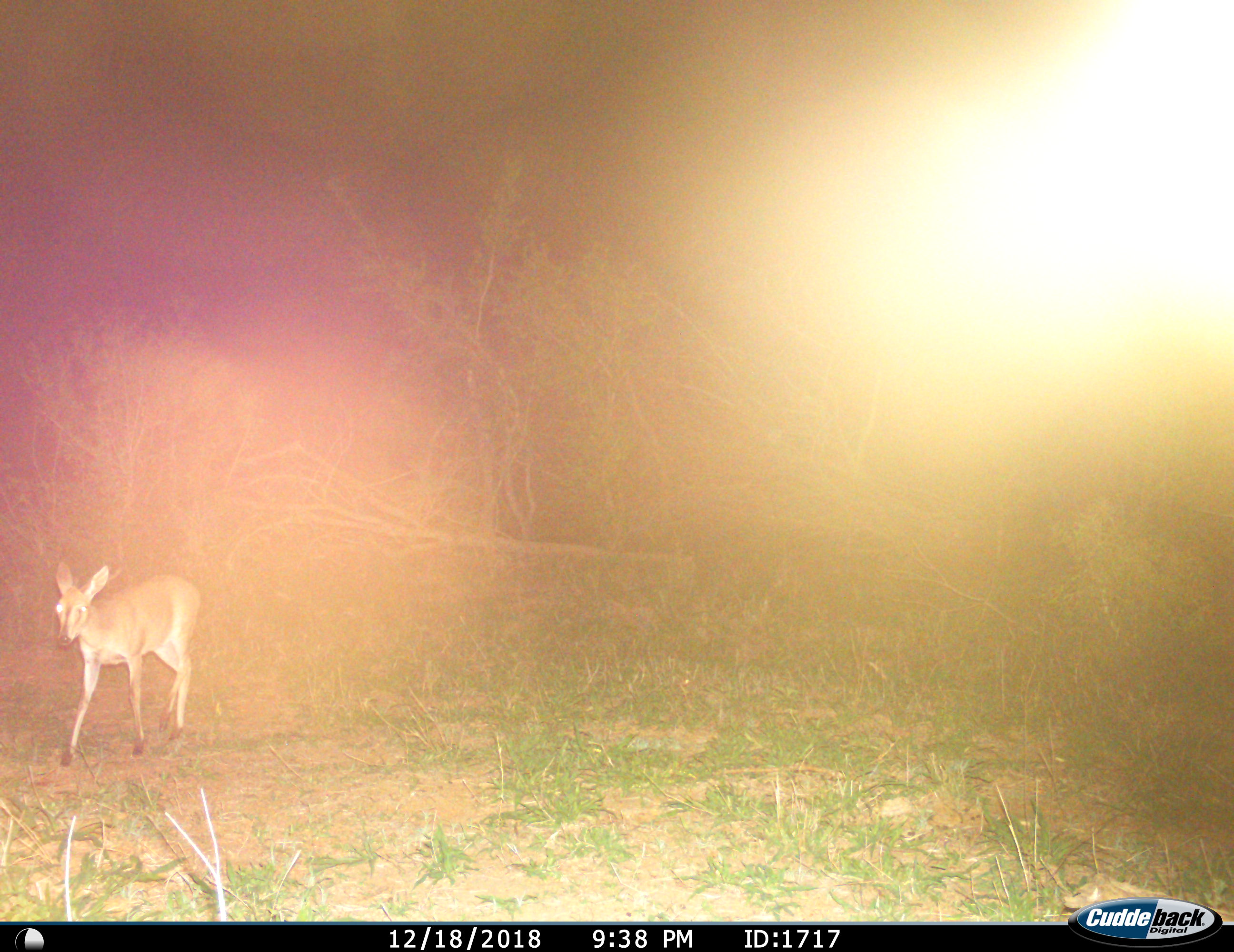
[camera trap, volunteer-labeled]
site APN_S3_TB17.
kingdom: Animalia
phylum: Chordata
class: Mammalia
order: Artiodactyla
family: Bovidae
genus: Sylvicapra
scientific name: Sylvicapra grimmia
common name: common duiker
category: duikercommongrey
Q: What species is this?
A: Duikercommongrey (common duiker) (Sylvicapra grimmia).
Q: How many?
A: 1.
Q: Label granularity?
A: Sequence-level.